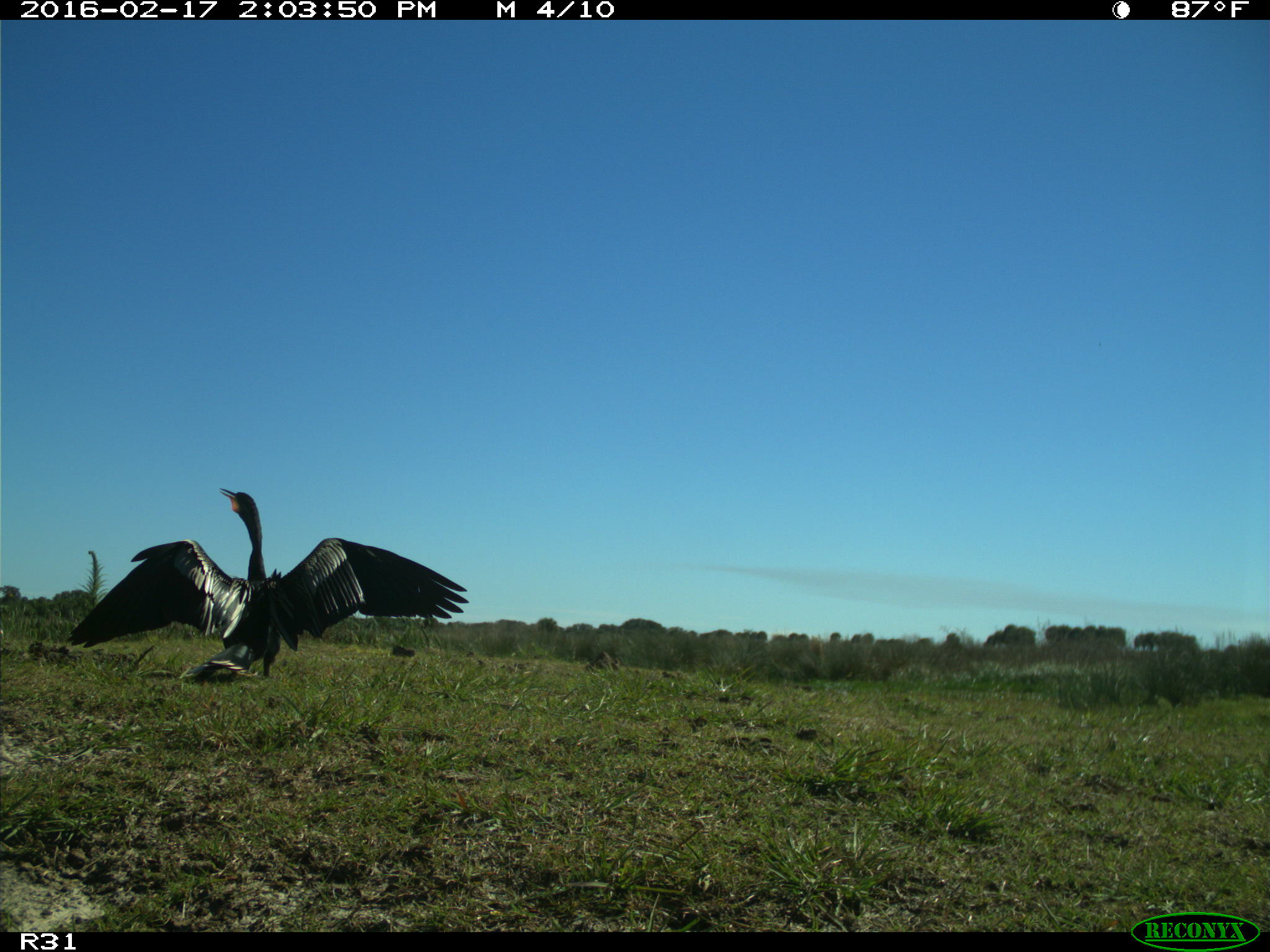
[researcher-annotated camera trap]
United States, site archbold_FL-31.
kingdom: Animalia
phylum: Chordata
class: Aves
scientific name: Aves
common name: birds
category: unidentified bird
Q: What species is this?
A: Unidentified bird (birds) (Aves).